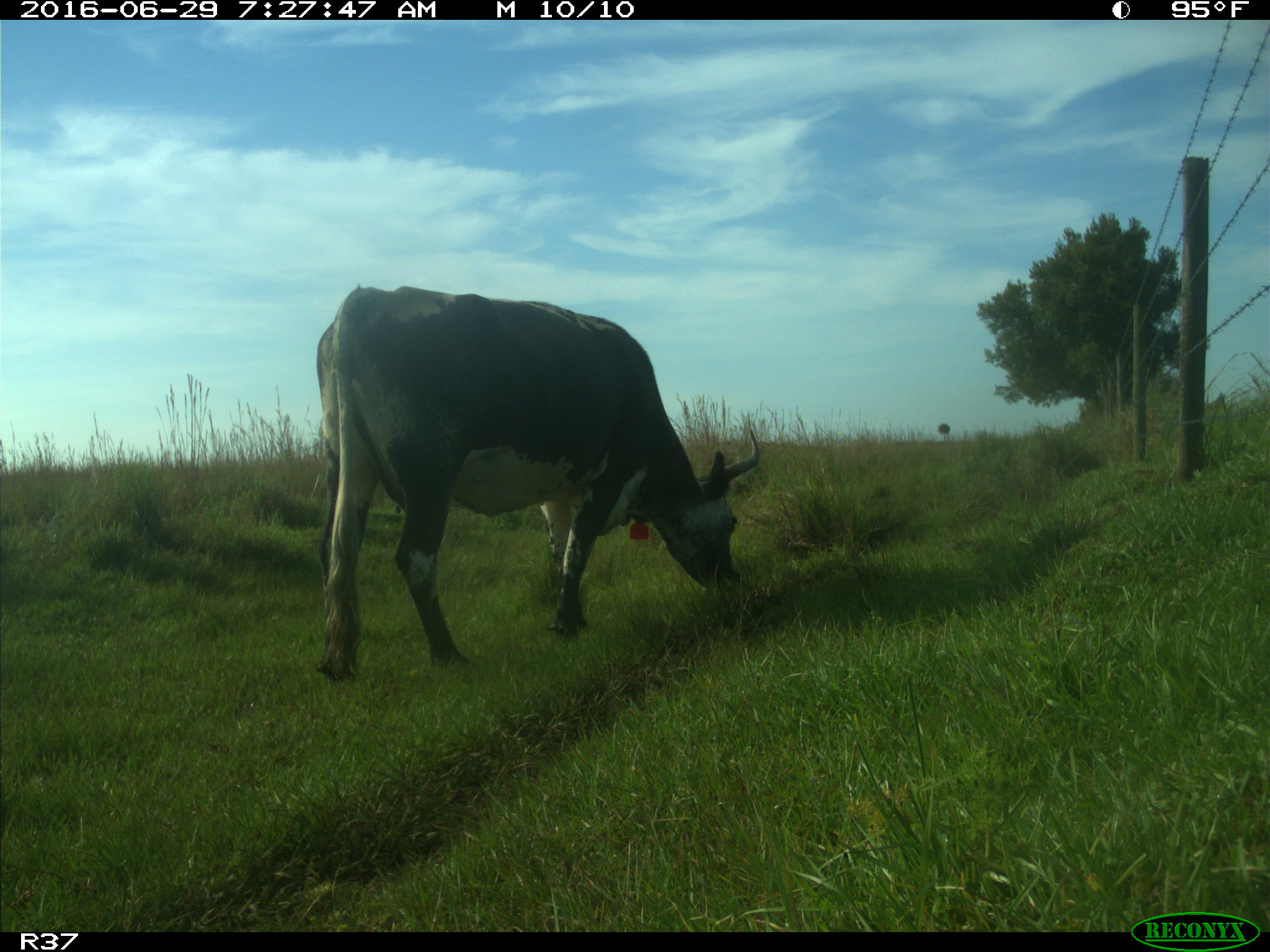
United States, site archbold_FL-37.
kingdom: Animalia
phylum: Chordata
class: Mammalia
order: Artiodactyla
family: Bovidae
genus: Bos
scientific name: Bos taurus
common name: domestic cow